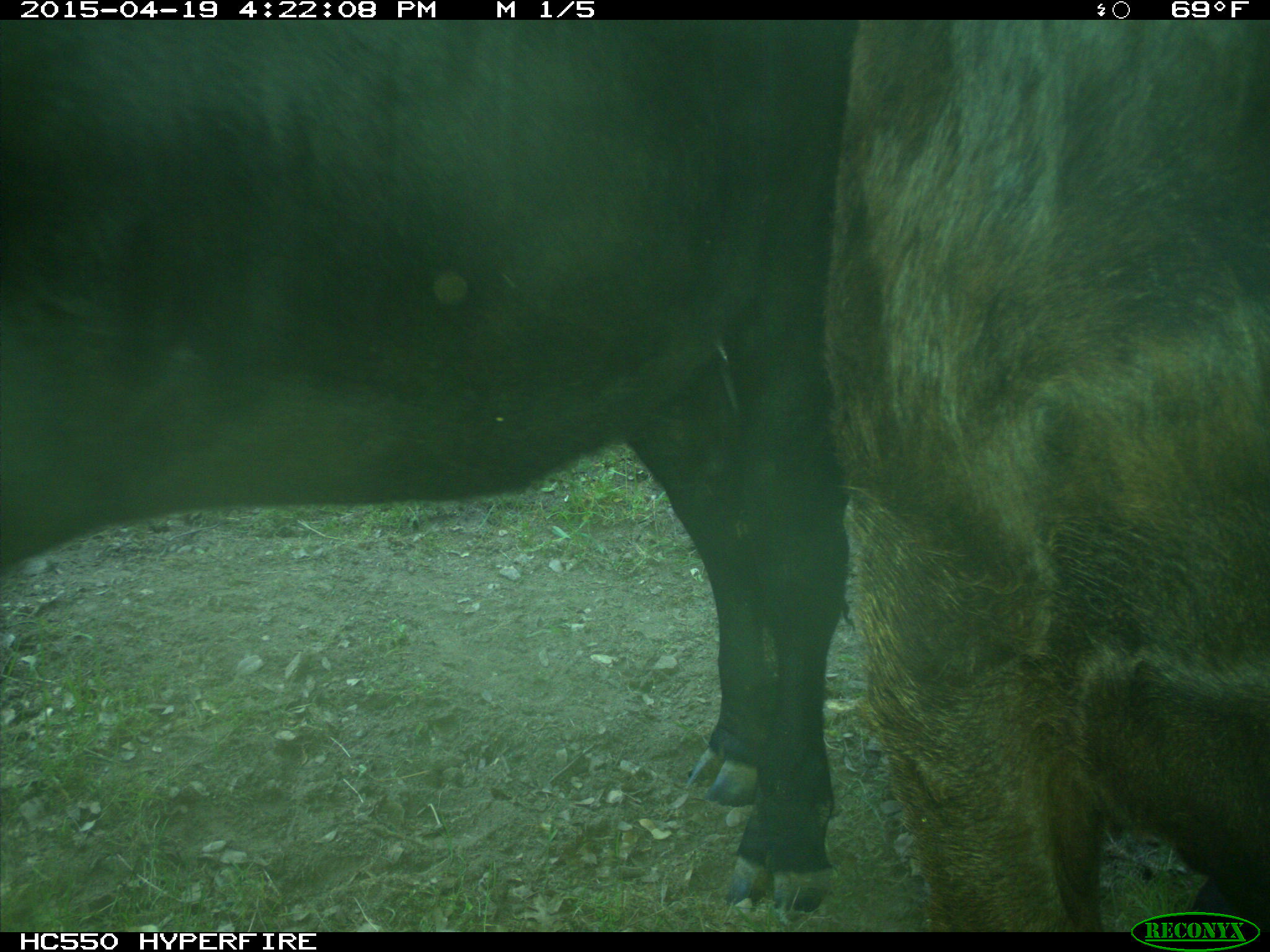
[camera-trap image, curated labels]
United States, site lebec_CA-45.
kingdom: Animalia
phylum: Chordata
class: Mammalia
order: Artiodactyla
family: Bovidae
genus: Bos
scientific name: Bos taurus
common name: domestic cow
Bos taurus (domestic cow).